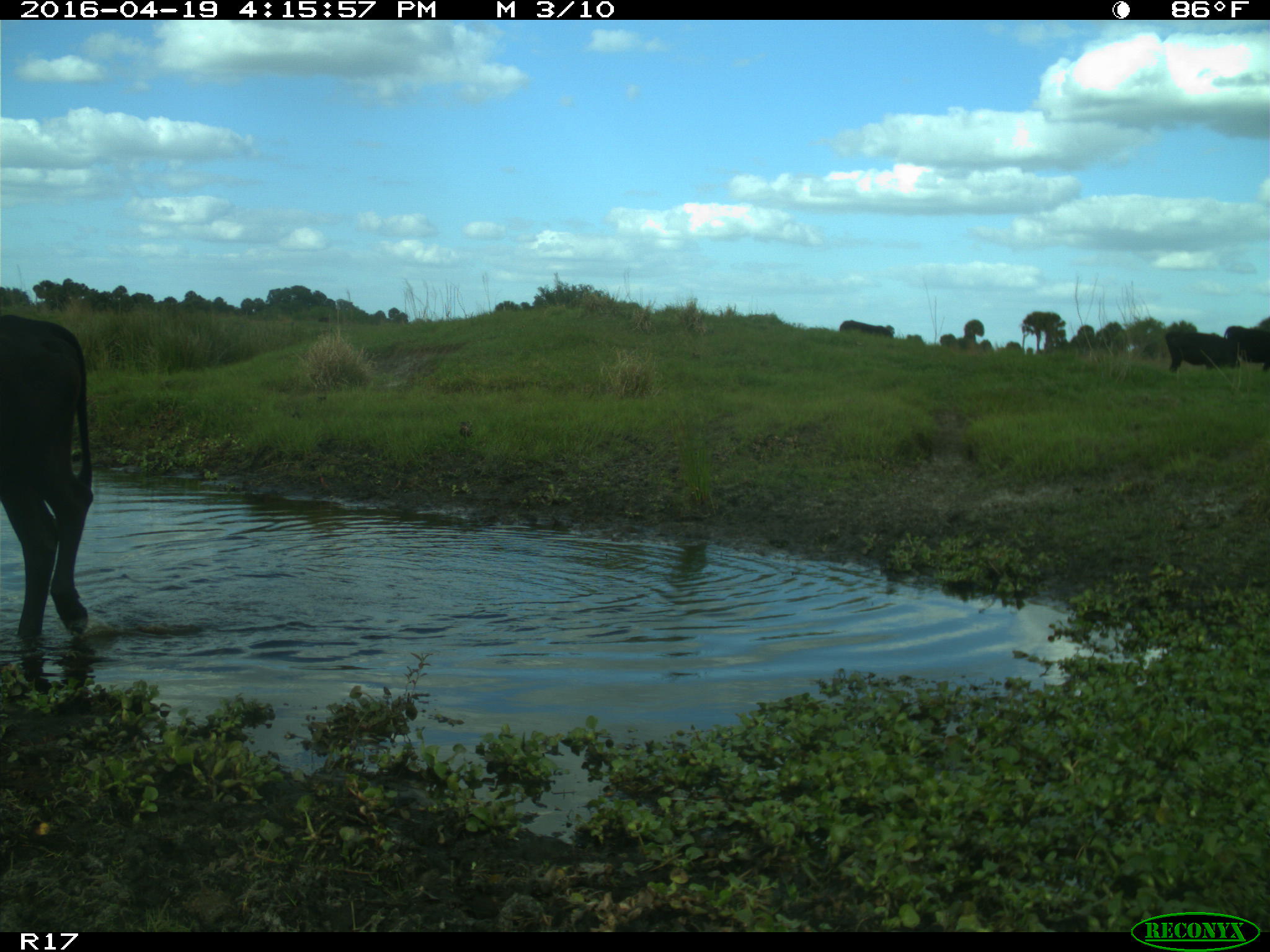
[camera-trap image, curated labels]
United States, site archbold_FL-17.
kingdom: Animalia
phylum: Chordata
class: Mammalia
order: Artiodactyla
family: Bovidae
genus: Bos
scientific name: Bos taurus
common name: domestic cow